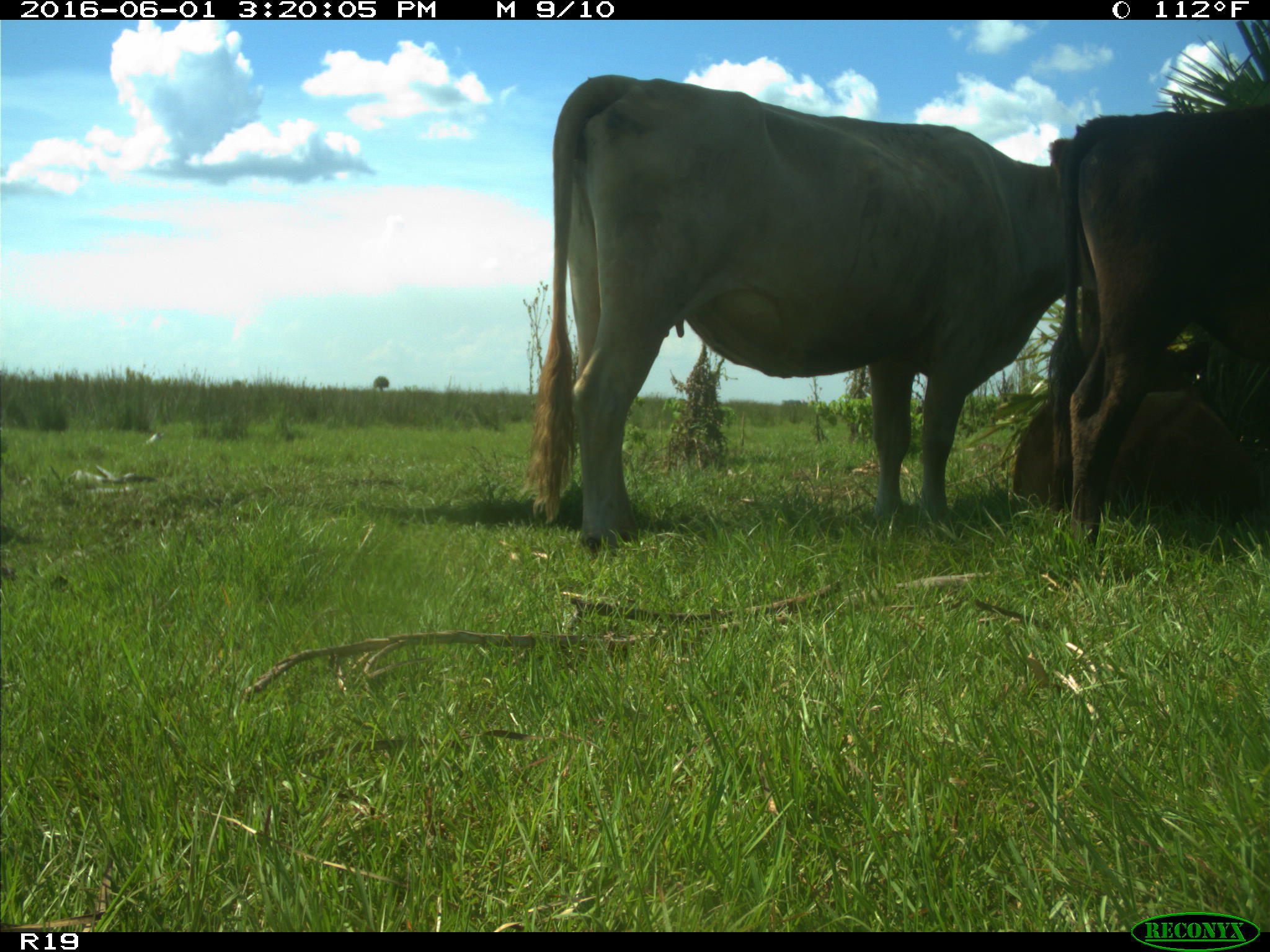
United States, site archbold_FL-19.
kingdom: Animalia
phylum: Chordata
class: Mammalia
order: Artiodactyla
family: Bovidae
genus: Bos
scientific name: Bos taurus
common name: domestic cow